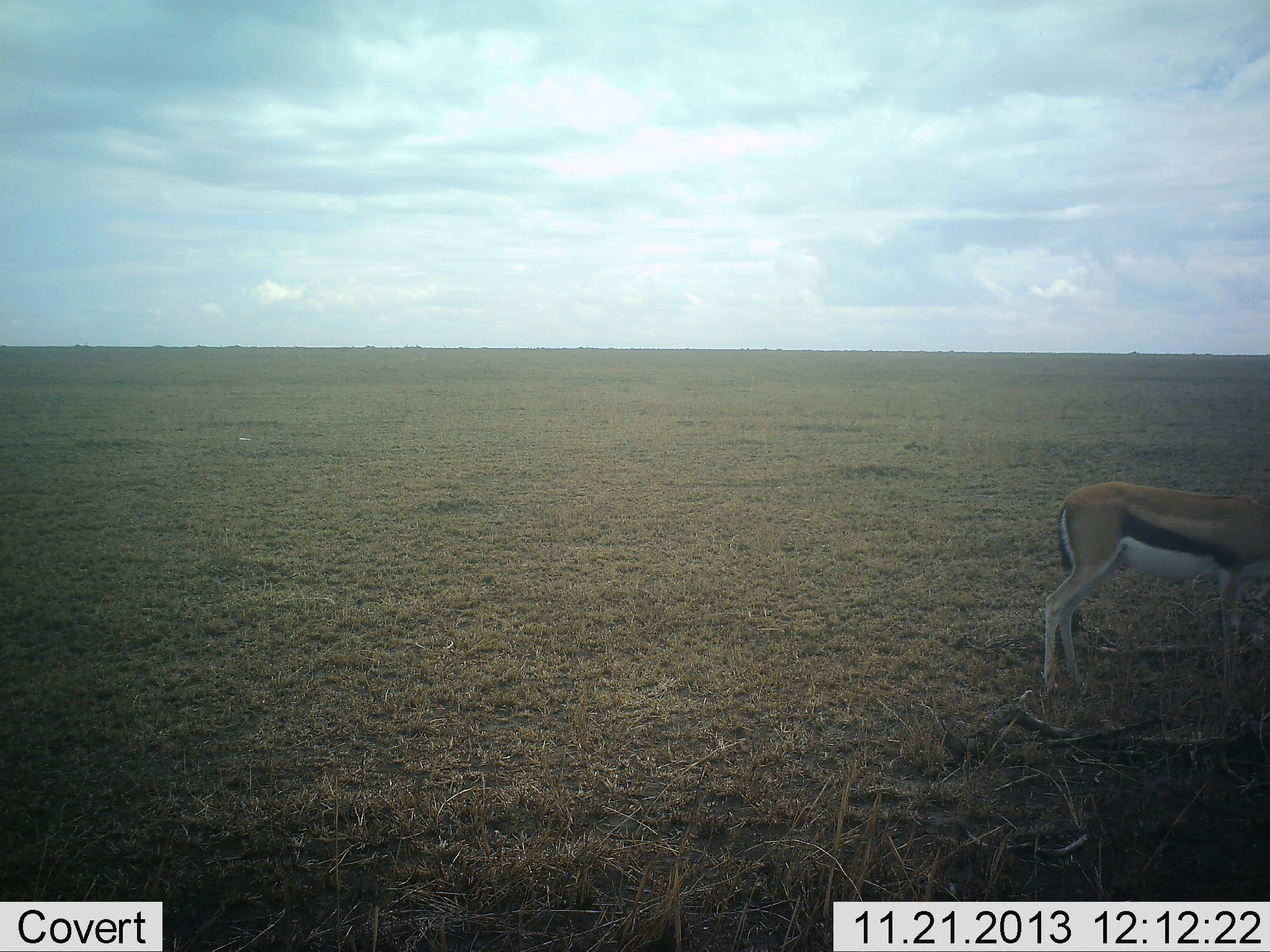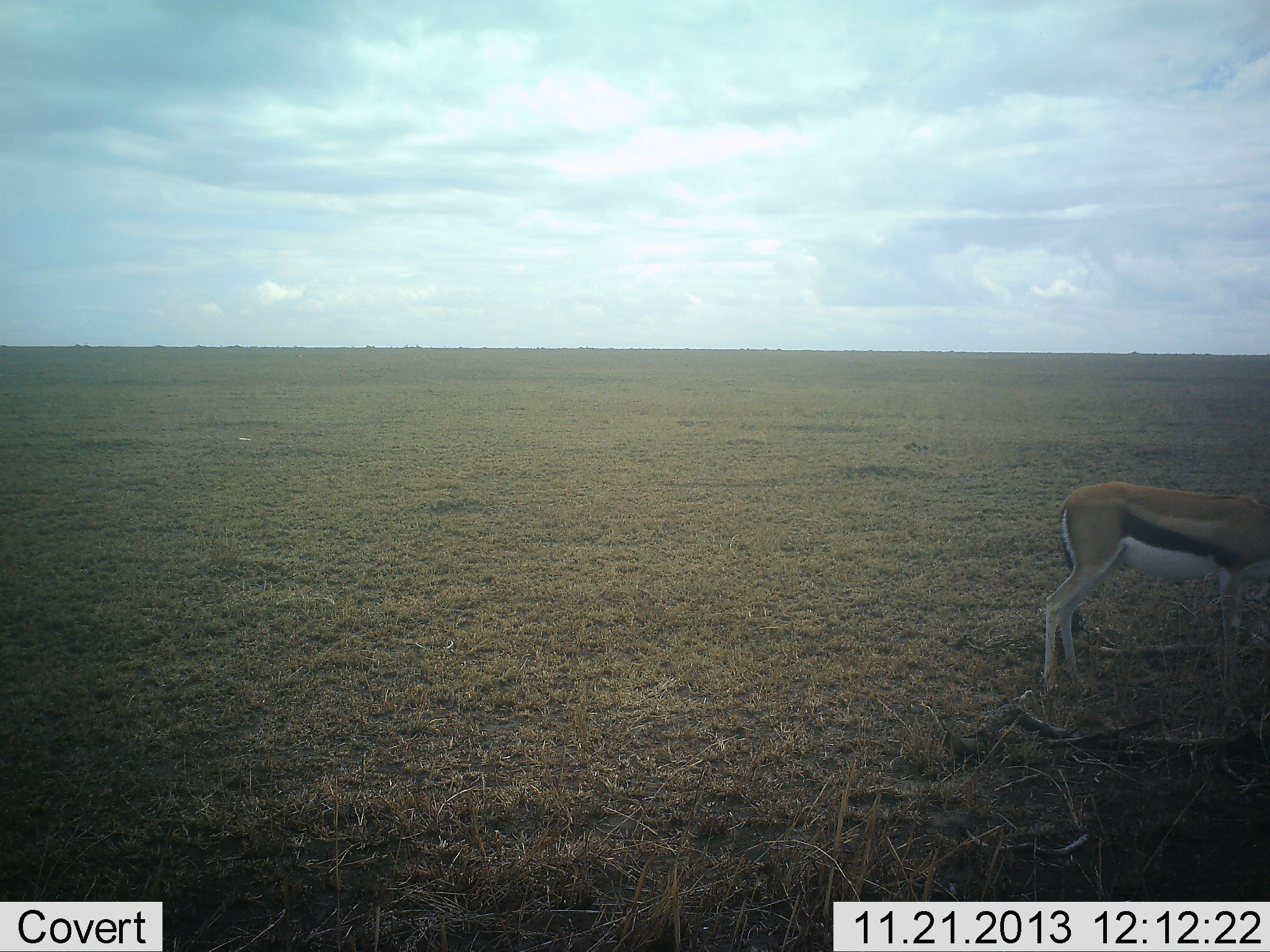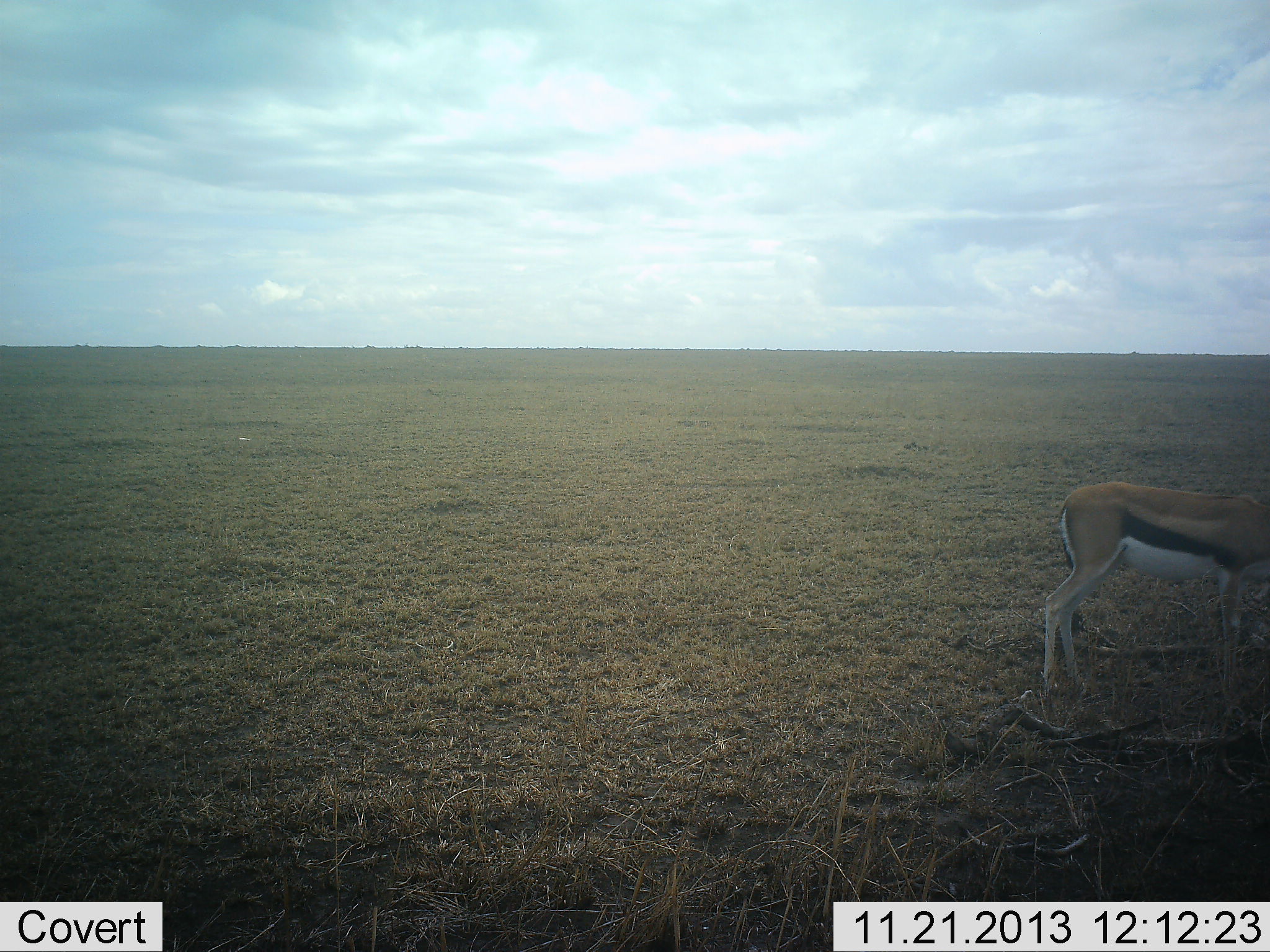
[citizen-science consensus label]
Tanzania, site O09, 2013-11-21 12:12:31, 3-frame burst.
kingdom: Animalia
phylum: Chordata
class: Mammalia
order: Artiodactyla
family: Bovidae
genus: Eudorcas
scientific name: Eudorcas thomsonii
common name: thomson's gazelle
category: gazellethomsons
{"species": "gazellethomsons (thomson's gazelle) (Eudorcas thomsonii)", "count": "1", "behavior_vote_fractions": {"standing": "90%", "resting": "0%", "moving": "0%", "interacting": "0%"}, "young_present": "0%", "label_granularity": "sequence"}